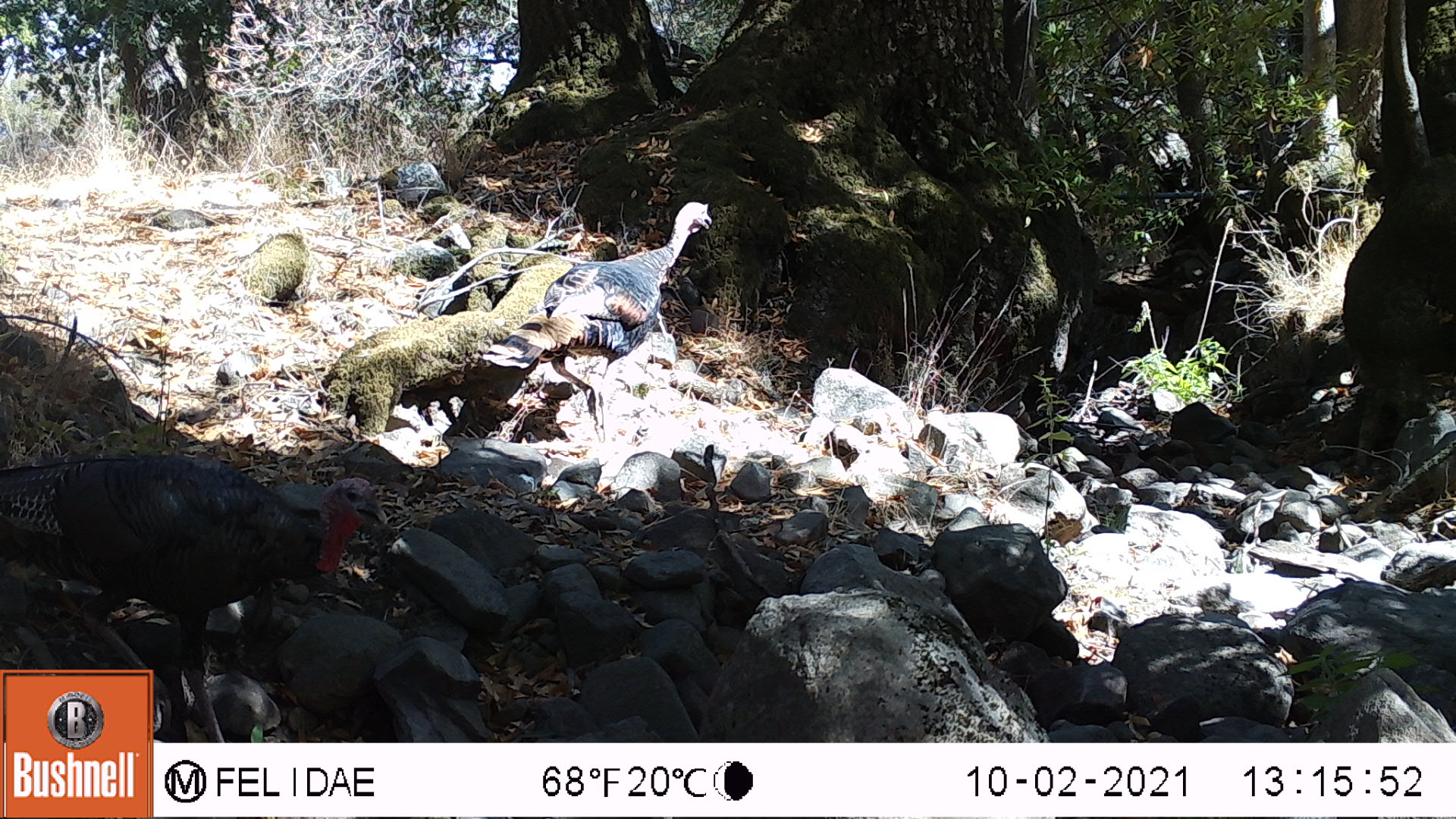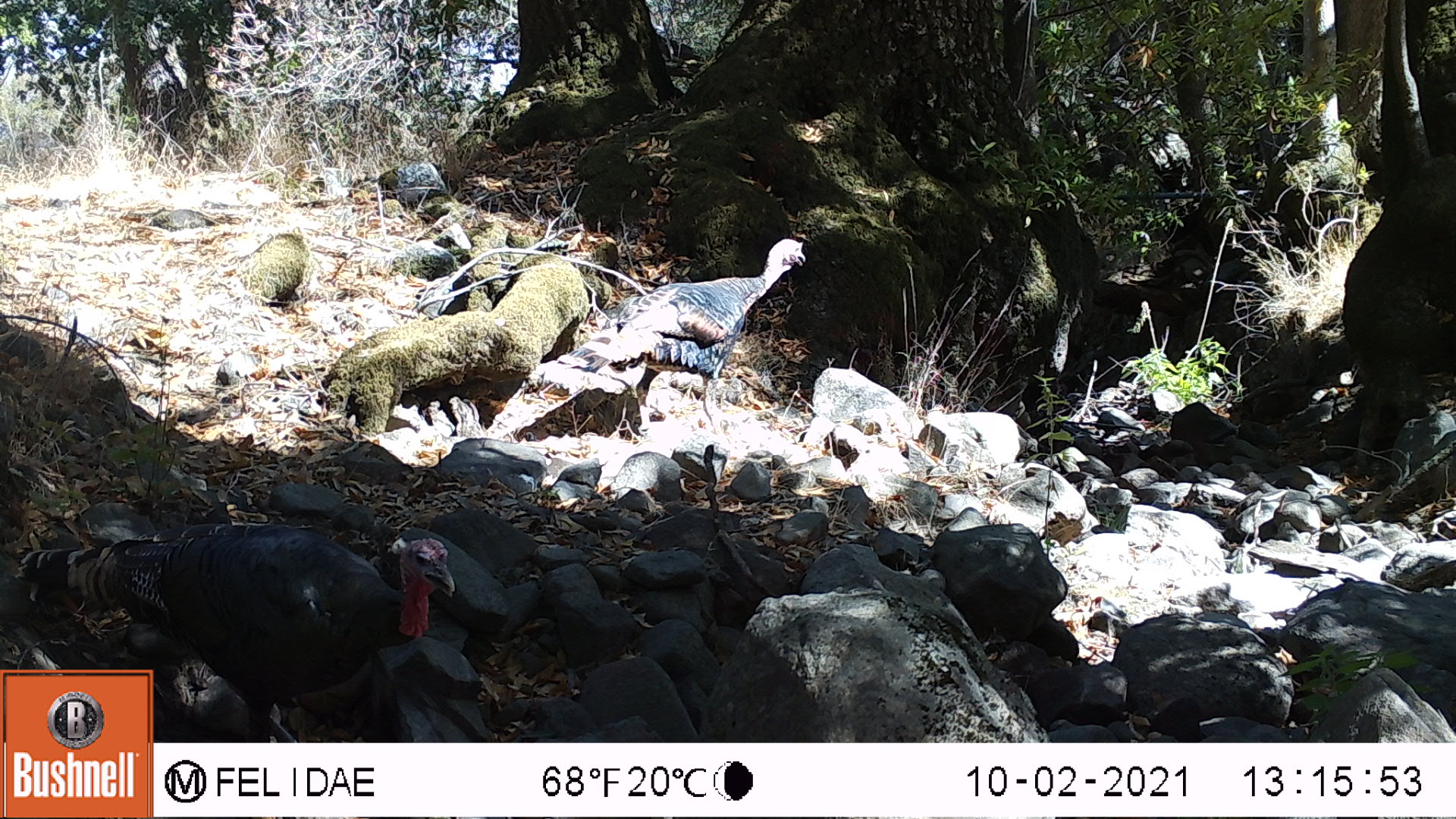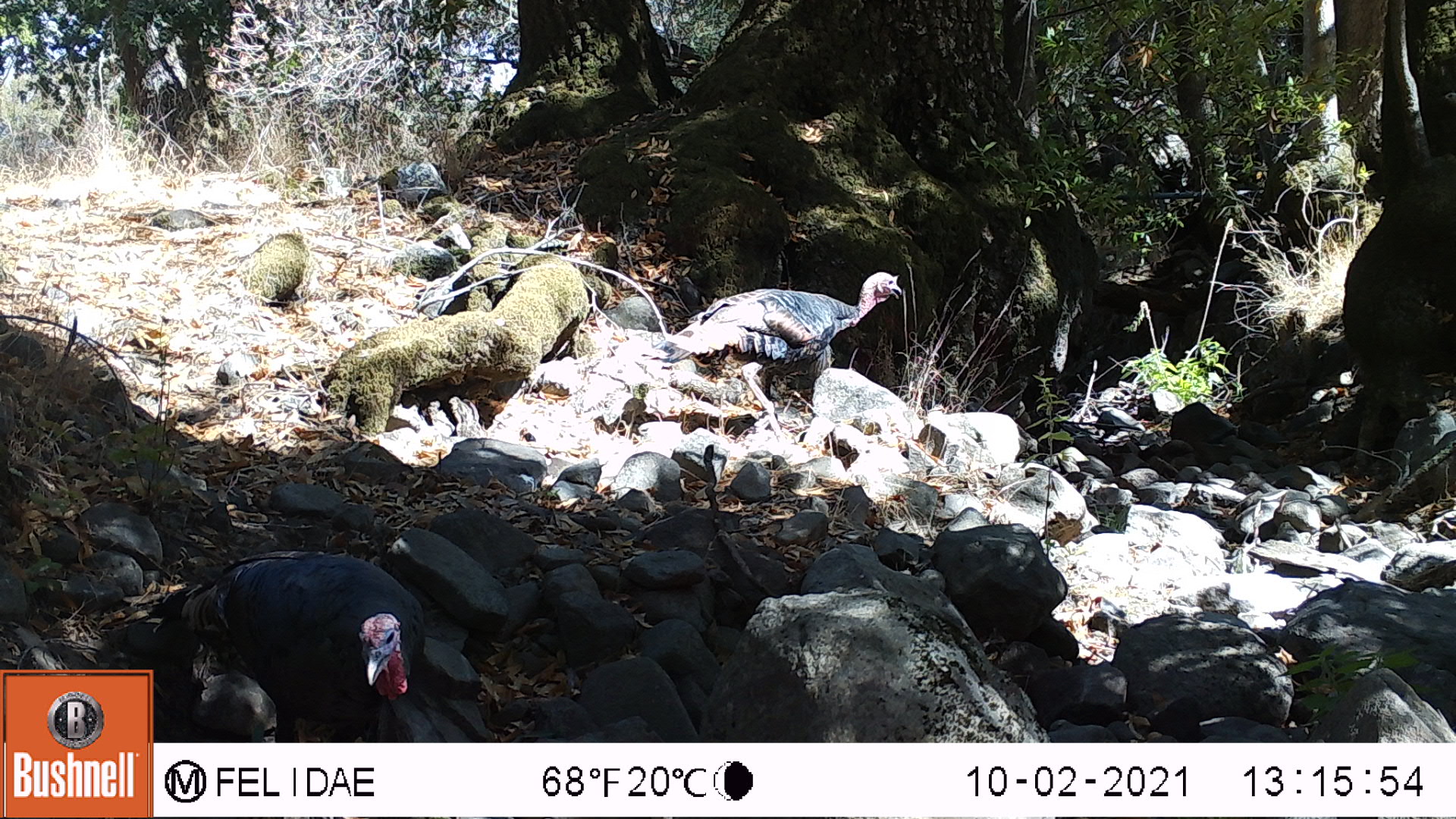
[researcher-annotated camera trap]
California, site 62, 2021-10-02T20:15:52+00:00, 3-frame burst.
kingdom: Animalia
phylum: Chordata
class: Aves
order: Galliformes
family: Phasianidae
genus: Meleagris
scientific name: Meleagris gallopavo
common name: turkey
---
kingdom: Animalia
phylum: Chordata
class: Aves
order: Piciformes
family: Picidae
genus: Melanerpes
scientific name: Melanerpes formicivorus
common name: acorn woodpecker